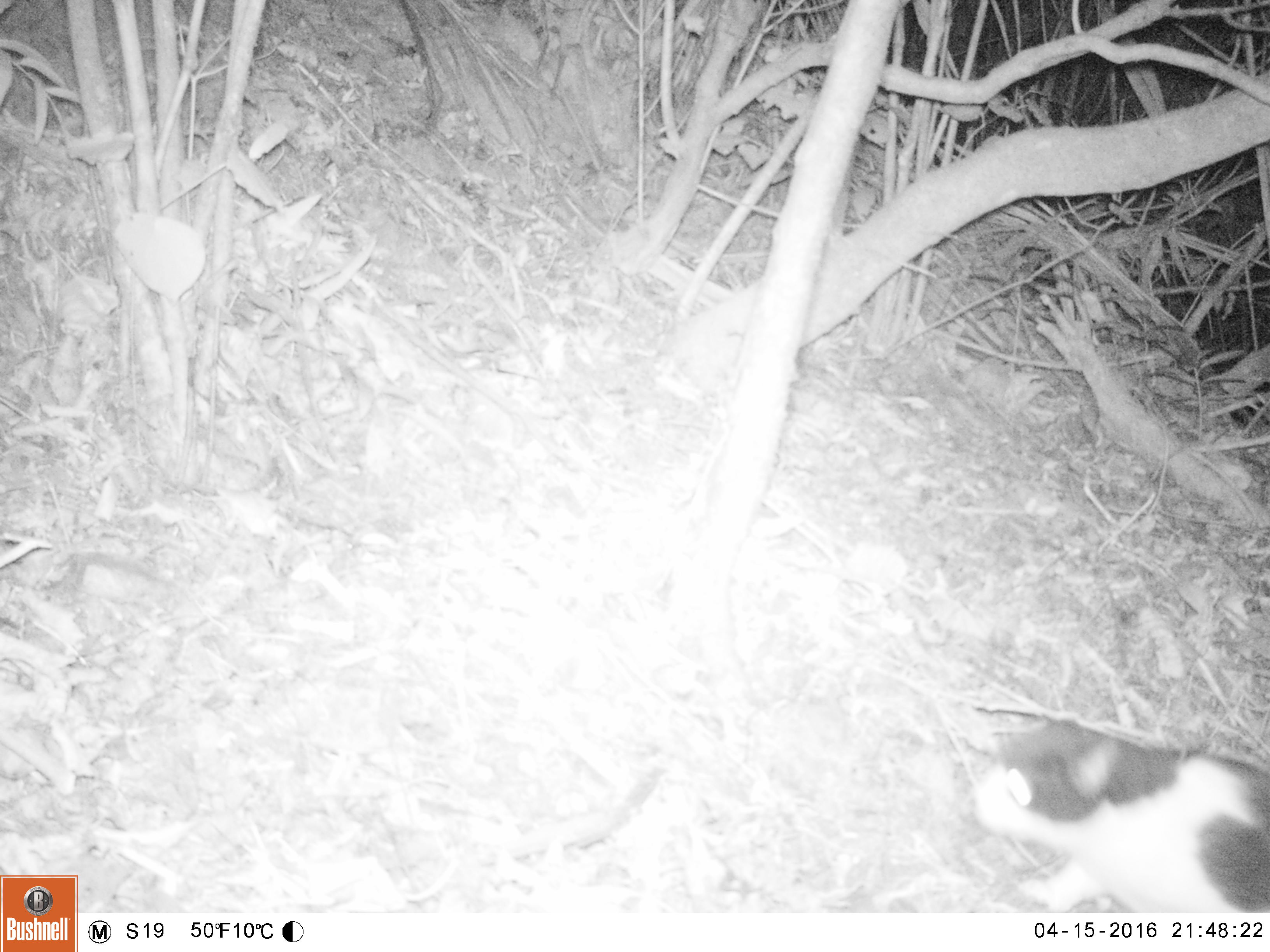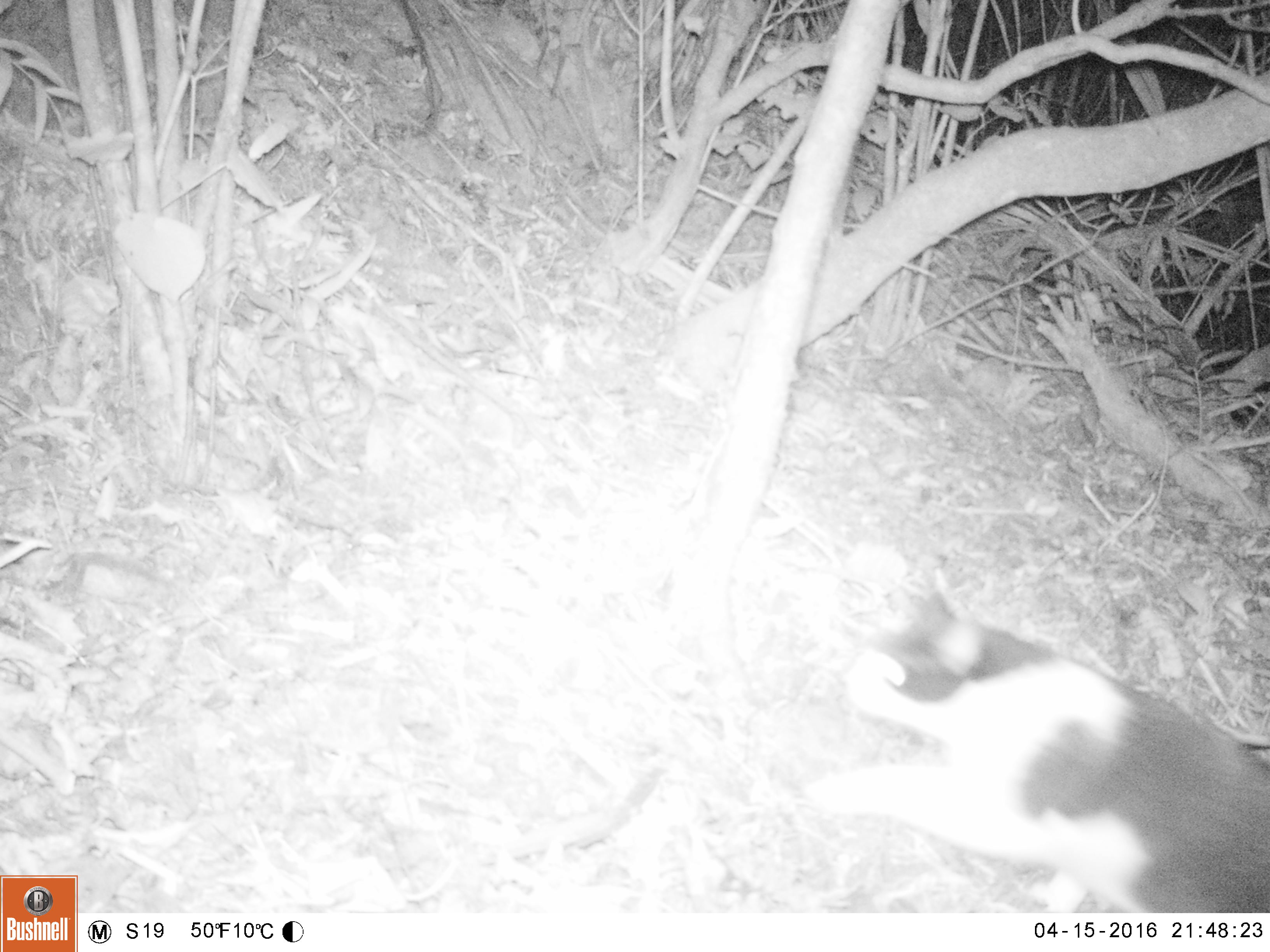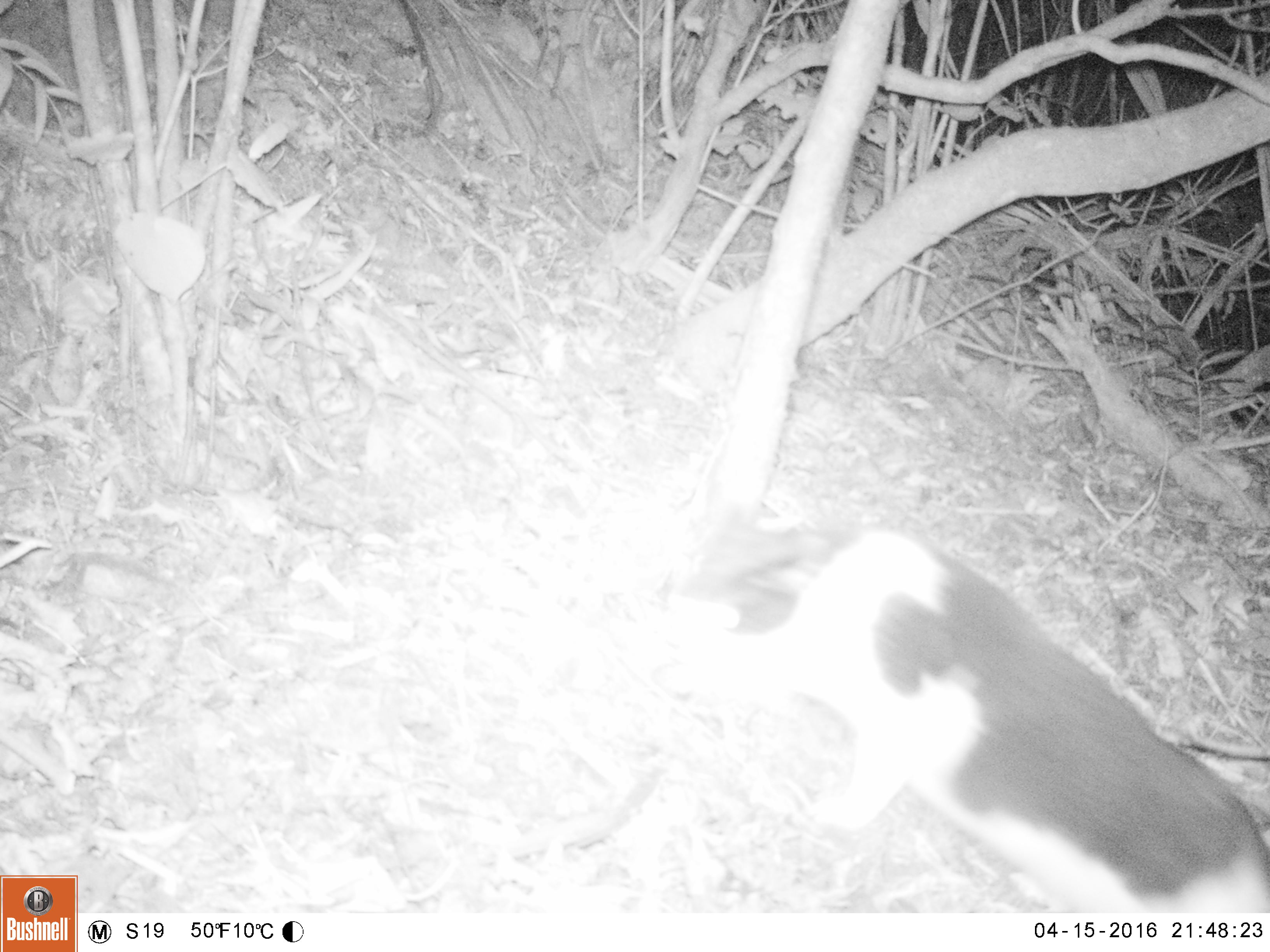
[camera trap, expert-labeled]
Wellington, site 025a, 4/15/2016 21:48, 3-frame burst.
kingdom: Animalia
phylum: Chordata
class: Mammalia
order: Carnivora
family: Felidae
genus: Felis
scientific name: Felis catus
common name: cat